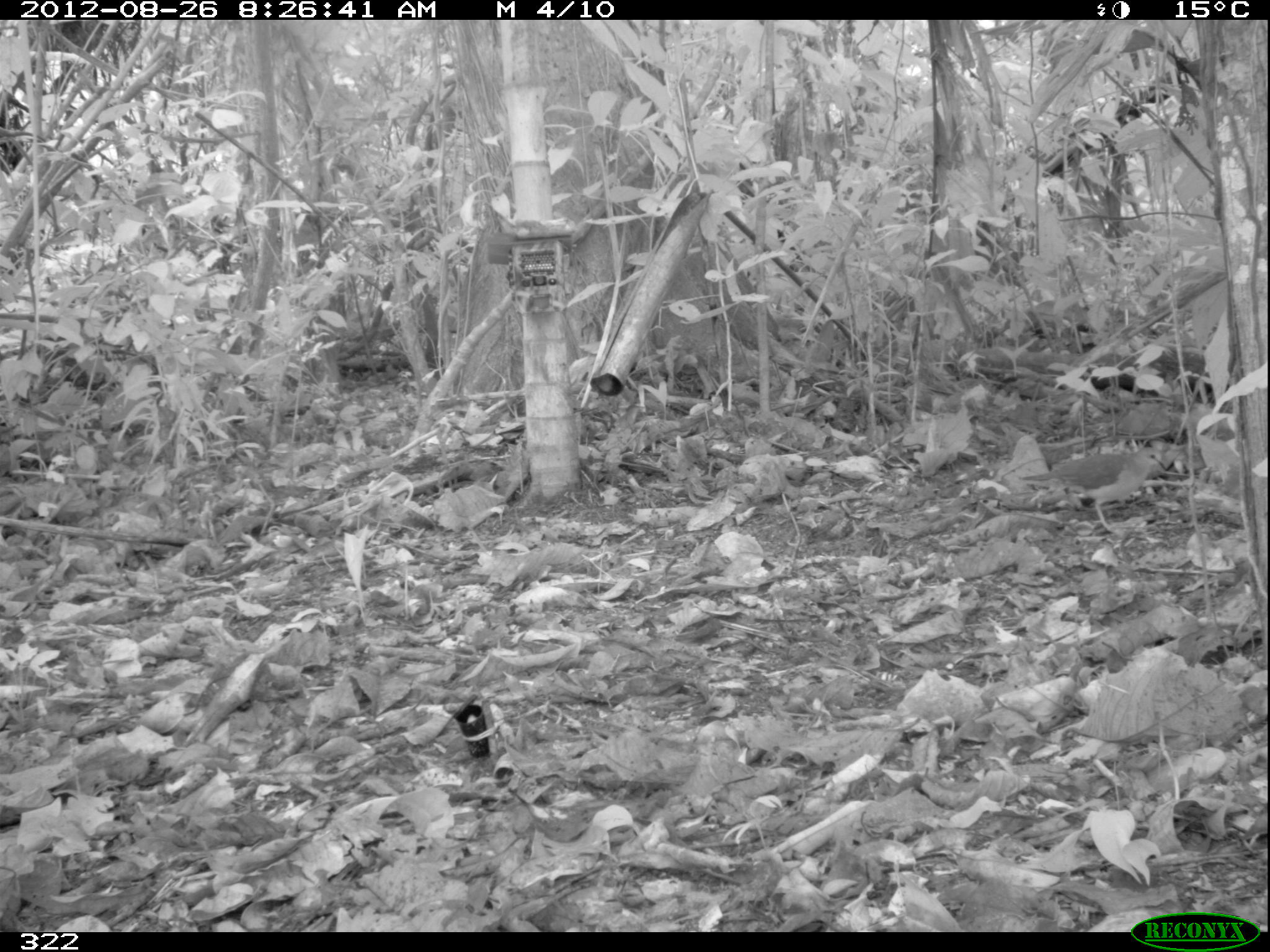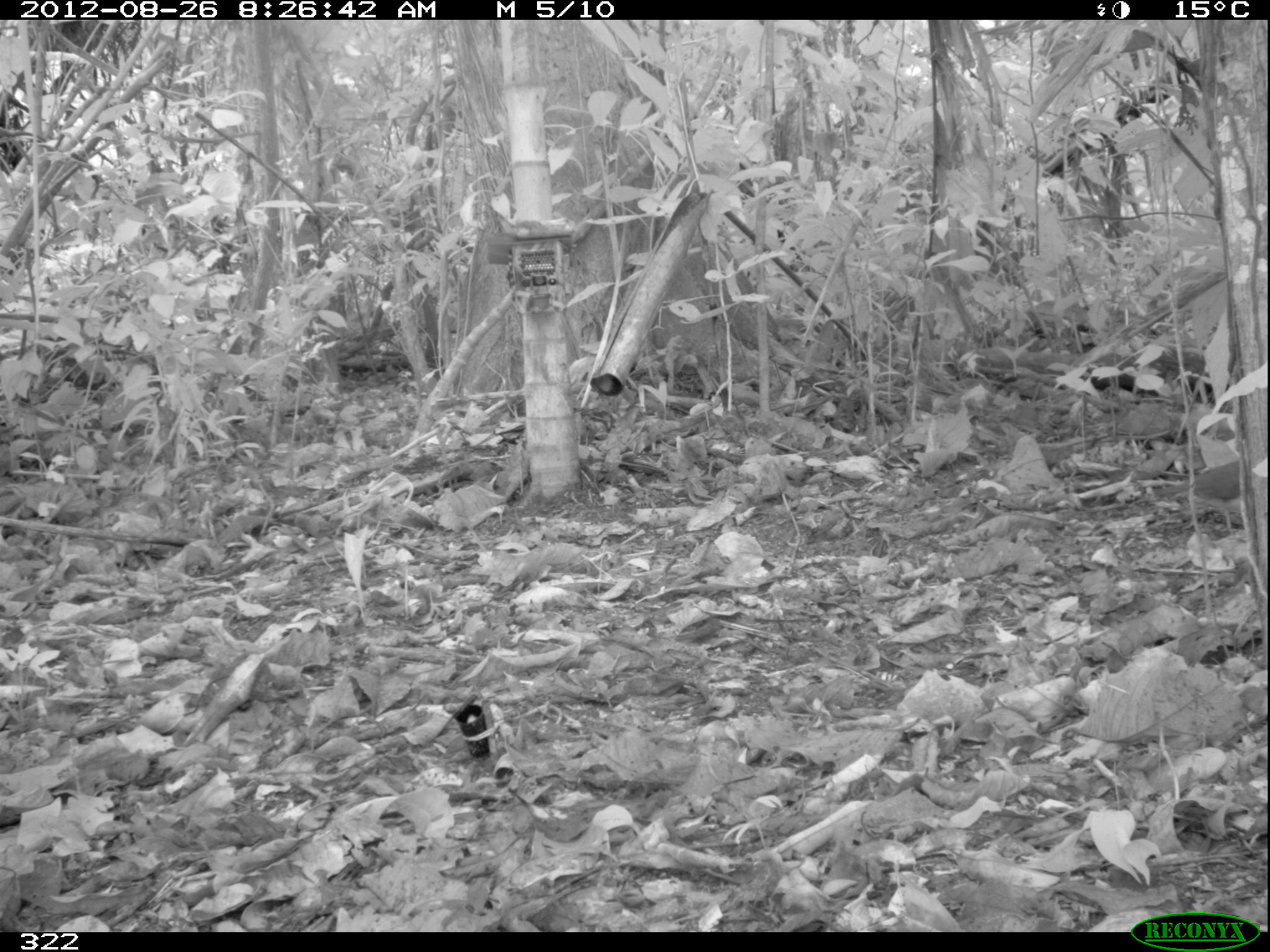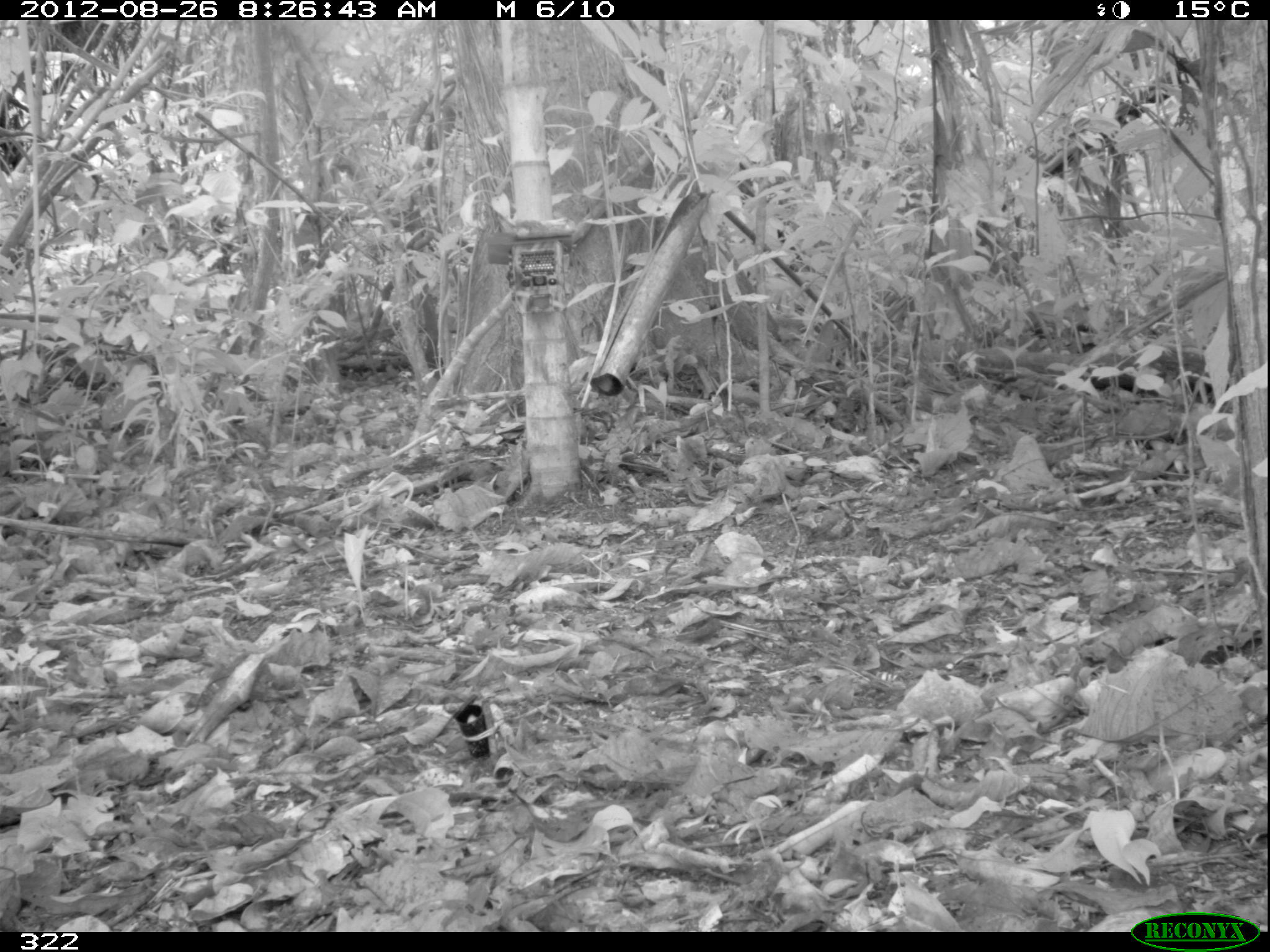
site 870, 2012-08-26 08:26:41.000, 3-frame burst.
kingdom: Animalia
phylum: Chordata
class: Aves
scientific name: Aves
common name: bird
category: unknown bird